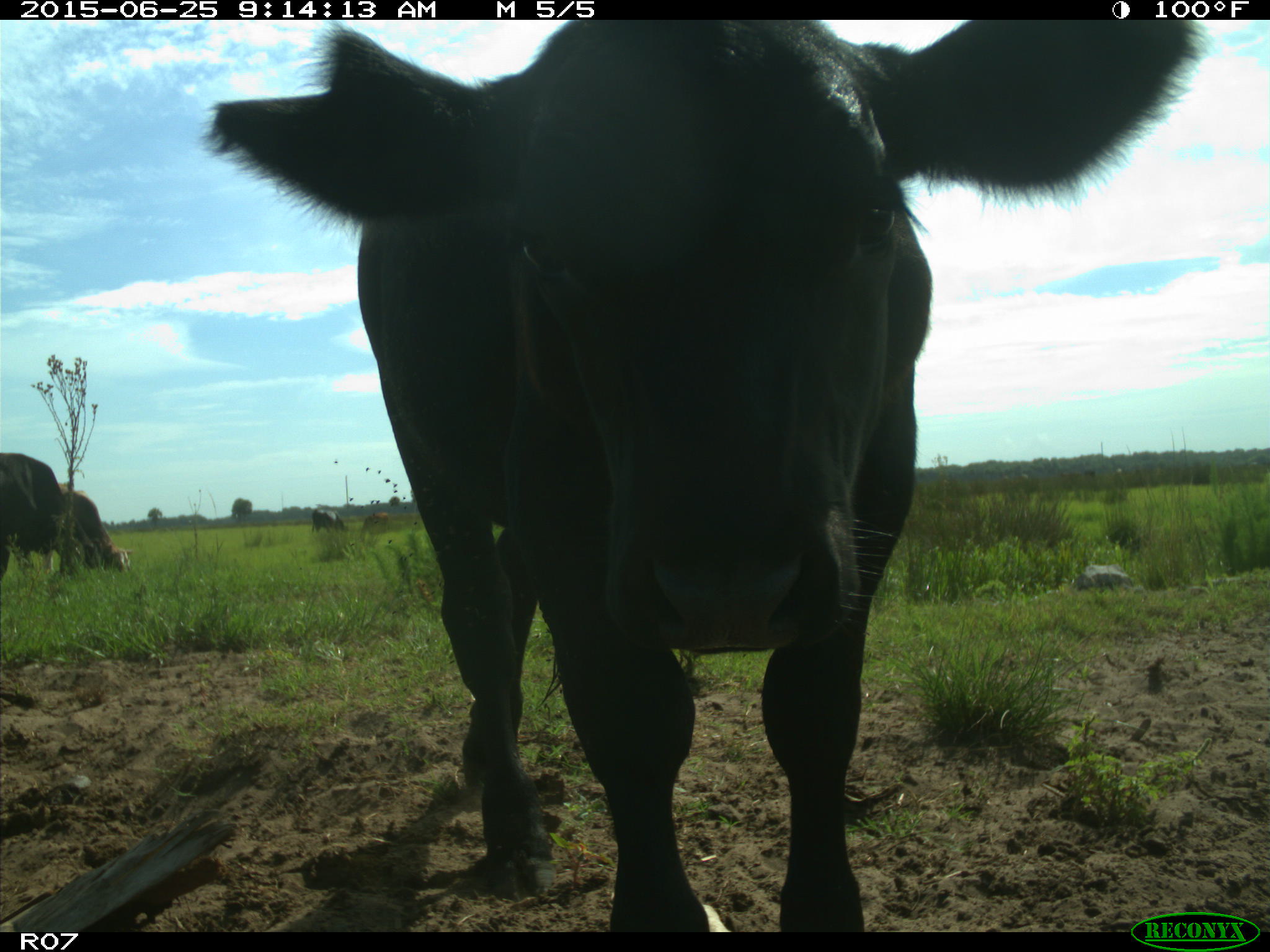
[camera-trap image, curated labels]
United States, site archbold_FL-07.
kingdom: Animalia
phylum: Chordata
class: Mammalia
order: Artiodactyla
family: Bovidae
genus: Bos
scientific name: Bos taurus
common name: domestic cow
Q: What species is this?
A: Bos taurus (domestic cow).